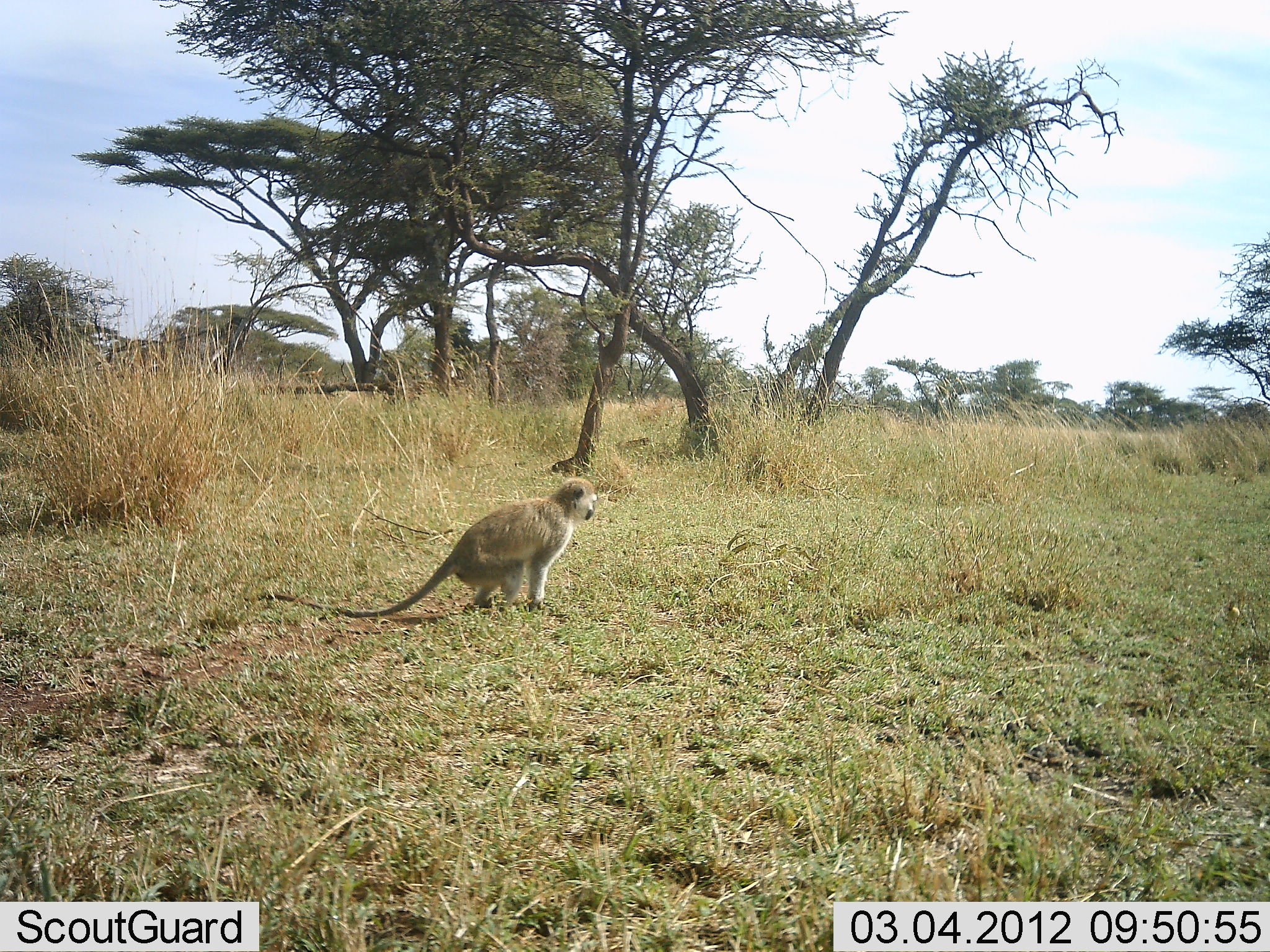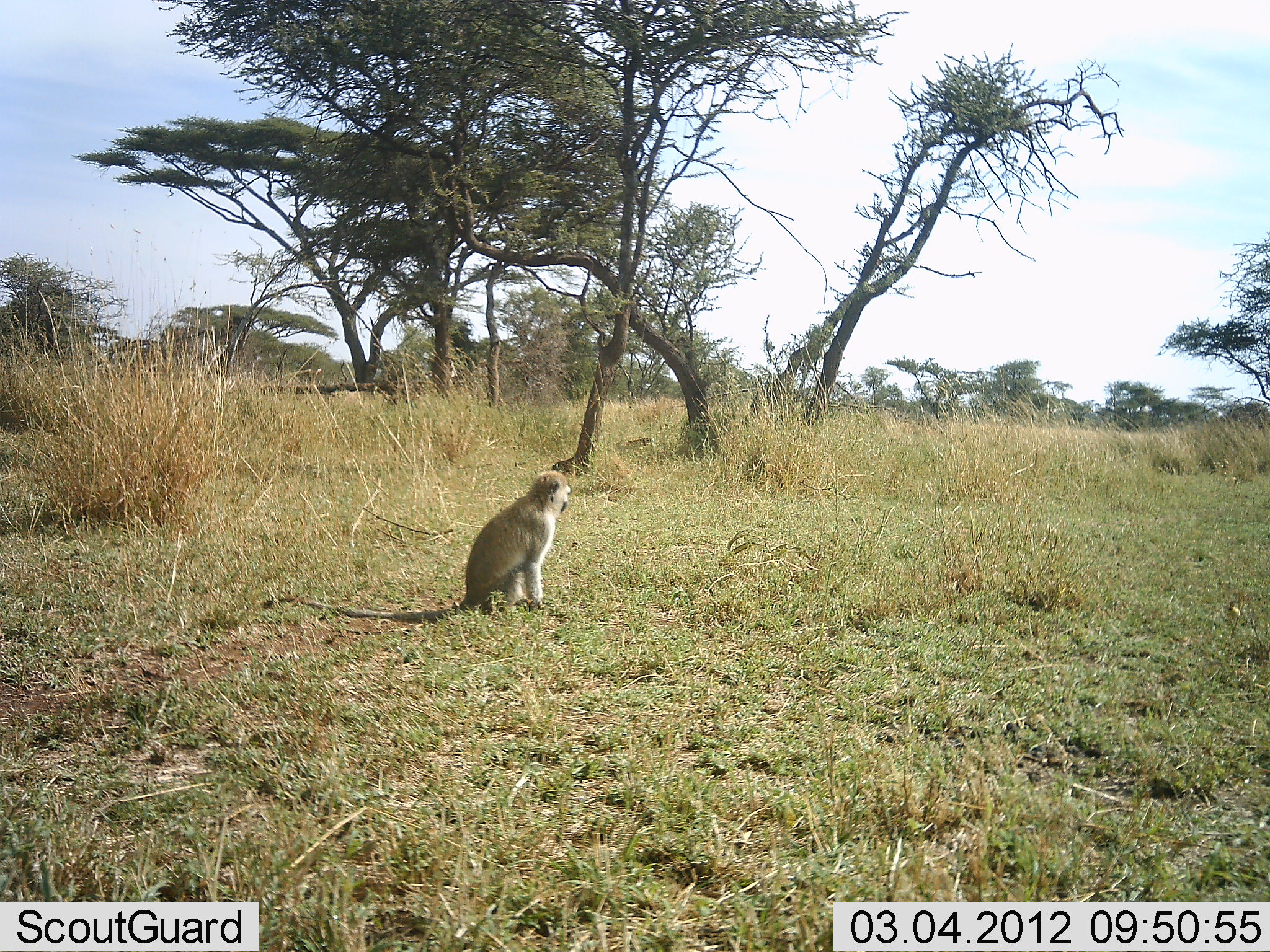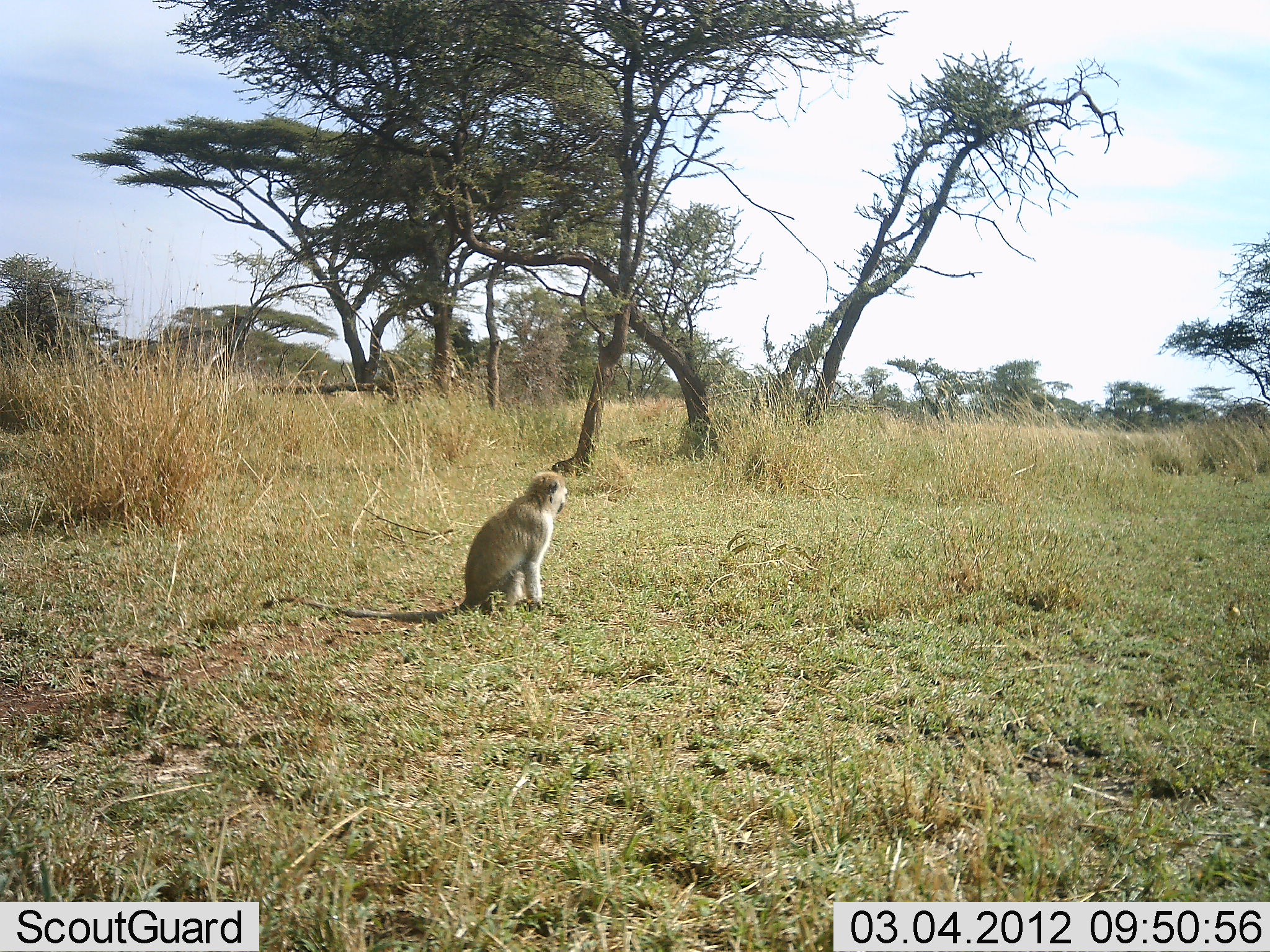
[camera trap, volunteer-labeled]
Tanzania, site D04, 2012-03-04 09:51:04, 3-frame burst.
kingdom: Animalia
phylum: Chordata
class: Mammalia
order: Primates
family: Cercopithecidae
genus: Chlorocebus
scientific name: Chlorocebus pygerythrus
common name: vervet monkey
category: monkeyvervet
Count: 1.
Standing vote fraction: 26%.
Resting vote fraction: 58%.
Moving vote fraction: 16%.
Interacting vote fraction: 0%.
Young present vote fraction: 0%.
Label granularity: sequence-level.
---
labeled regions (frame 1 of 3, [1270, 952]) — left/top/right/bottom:
animal: 244/478/599/617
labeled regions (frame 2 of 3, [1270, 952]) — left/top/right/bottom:
animal: 263/470/571/622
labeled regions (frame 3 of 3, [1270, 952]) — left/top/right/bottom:
animal: 259/472/568/624